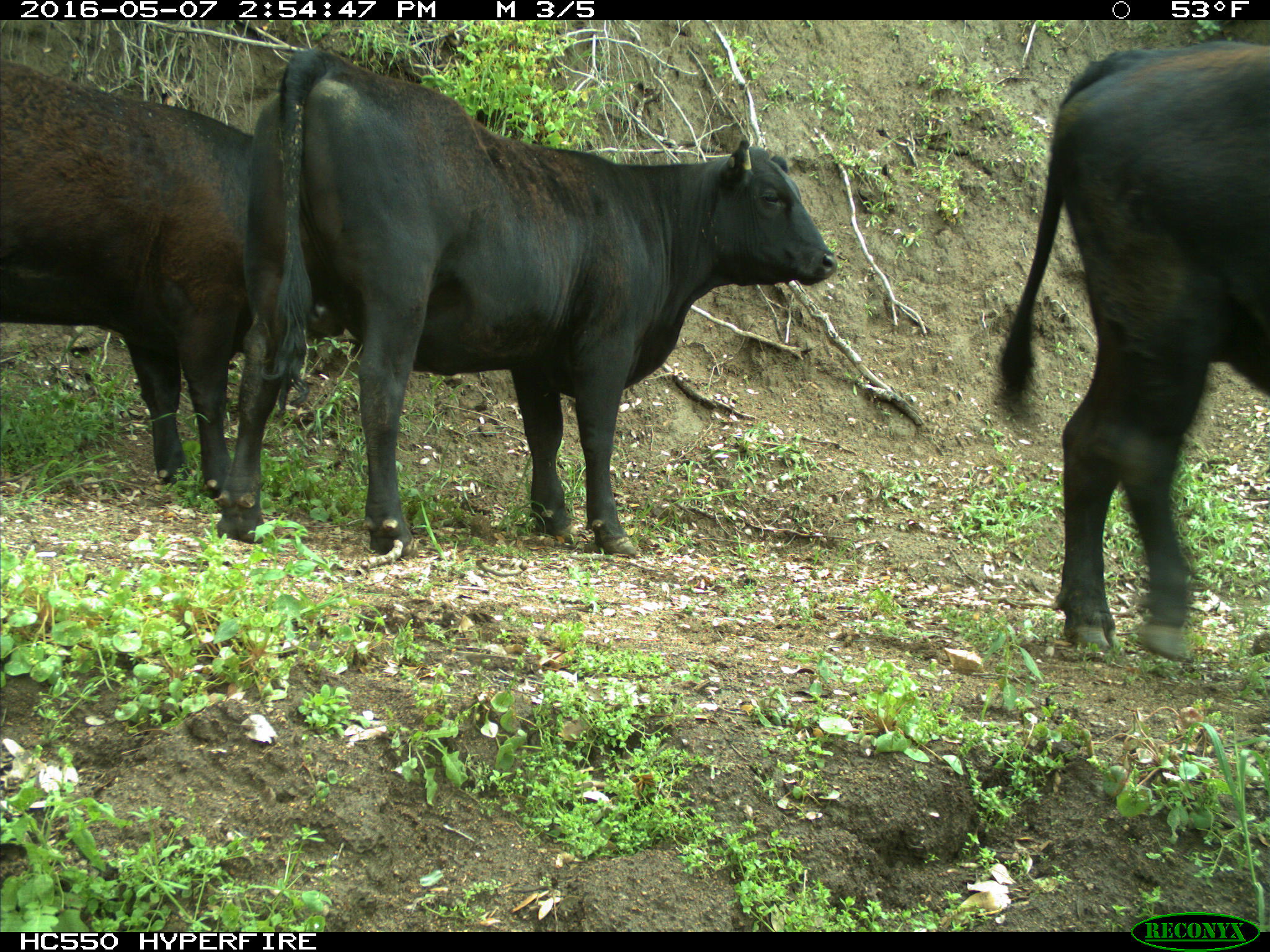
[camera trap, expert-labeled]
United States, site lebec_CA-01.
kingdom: Animalia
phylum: Chordata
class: Mammalia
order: Artiodactyla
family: Bovidae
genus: Bos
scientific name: Bos taurus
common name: domestic cow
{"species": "Bos taurus (domestic cow)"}